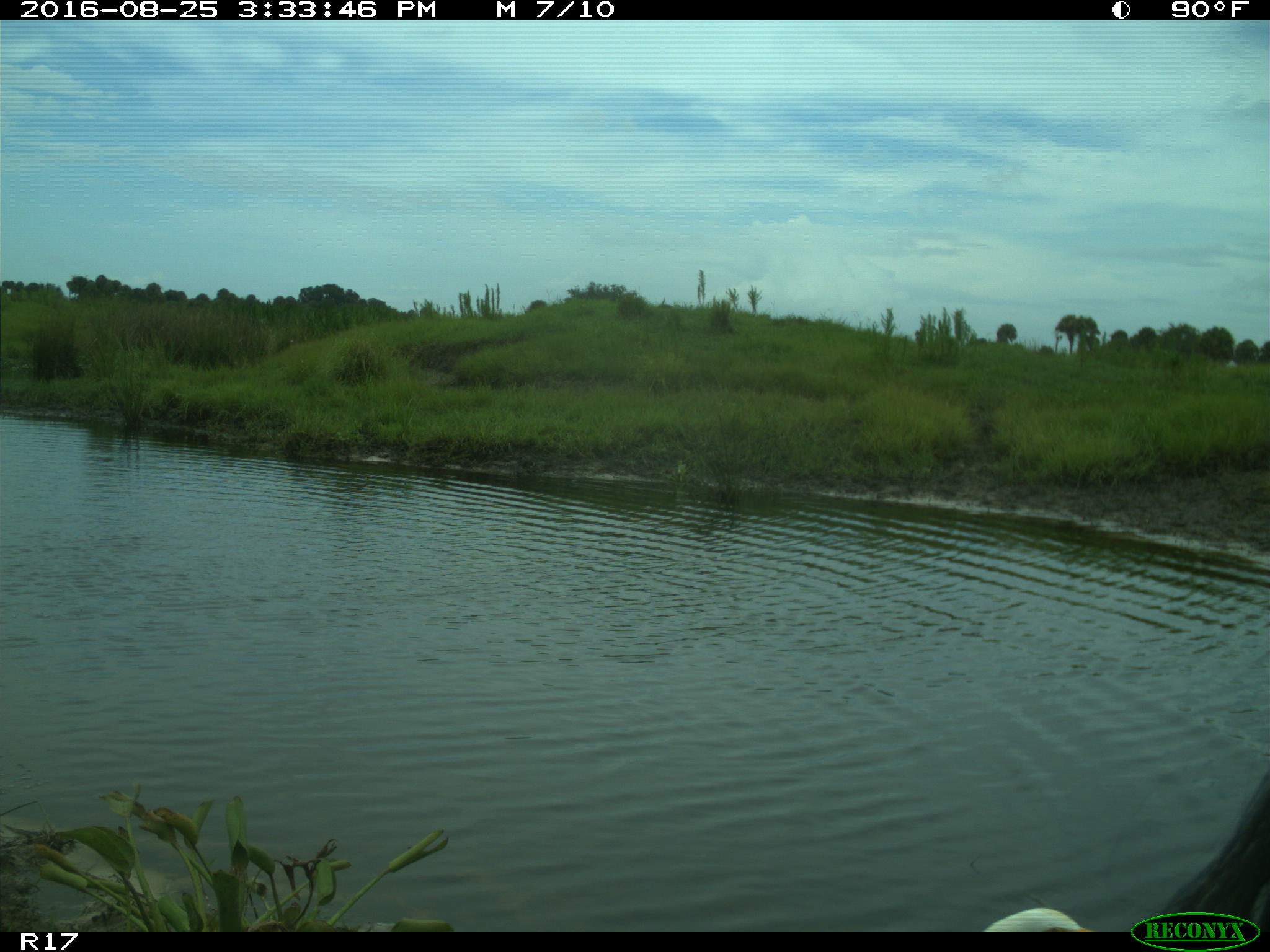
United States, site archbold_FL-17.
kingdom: Animalia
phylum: Chordata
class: Mammalia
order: Artiodactyla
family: Bovidae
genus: Bos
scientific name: Bos taurus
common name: domestic cow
Bos taurus (domestic cow).